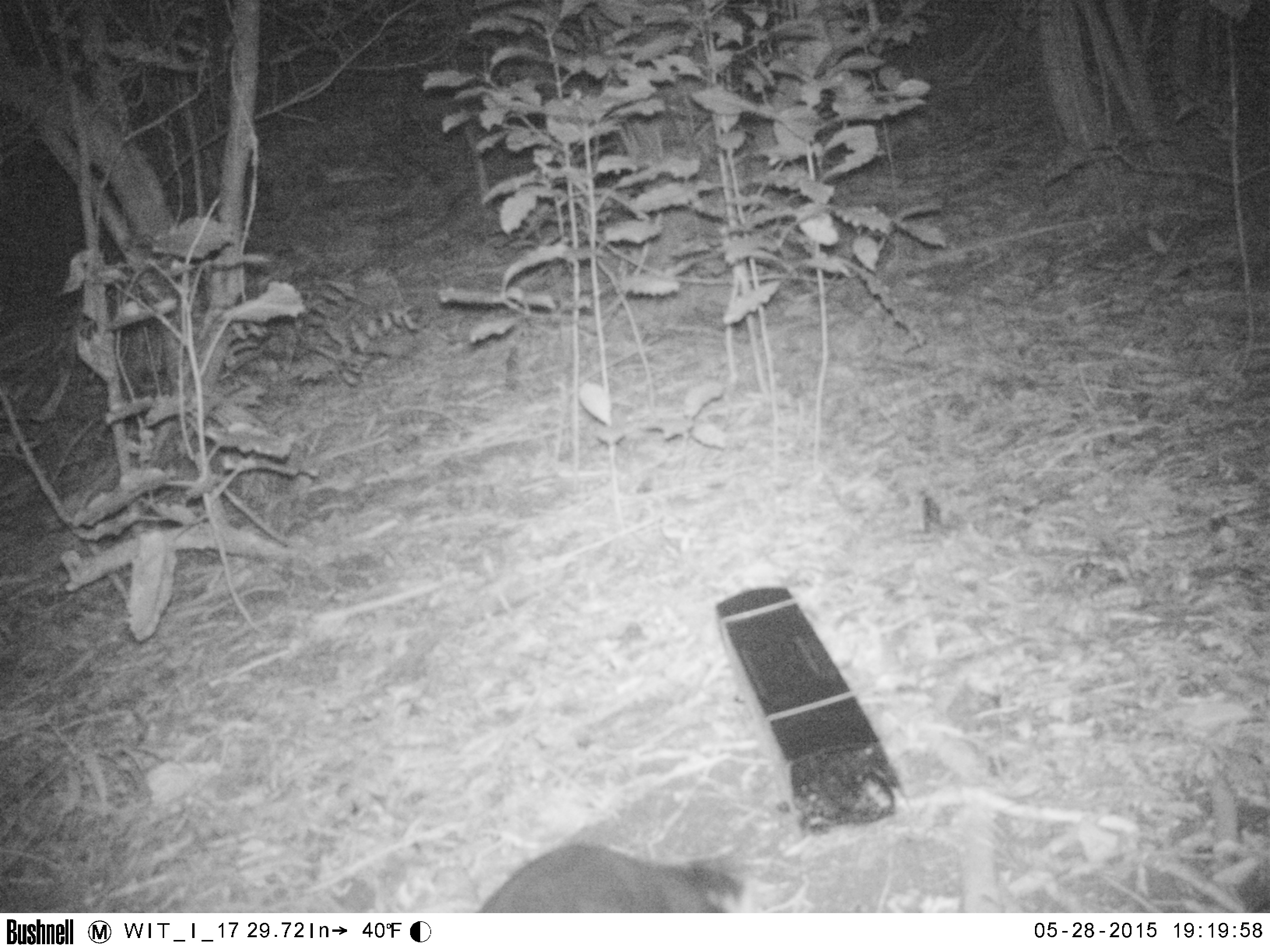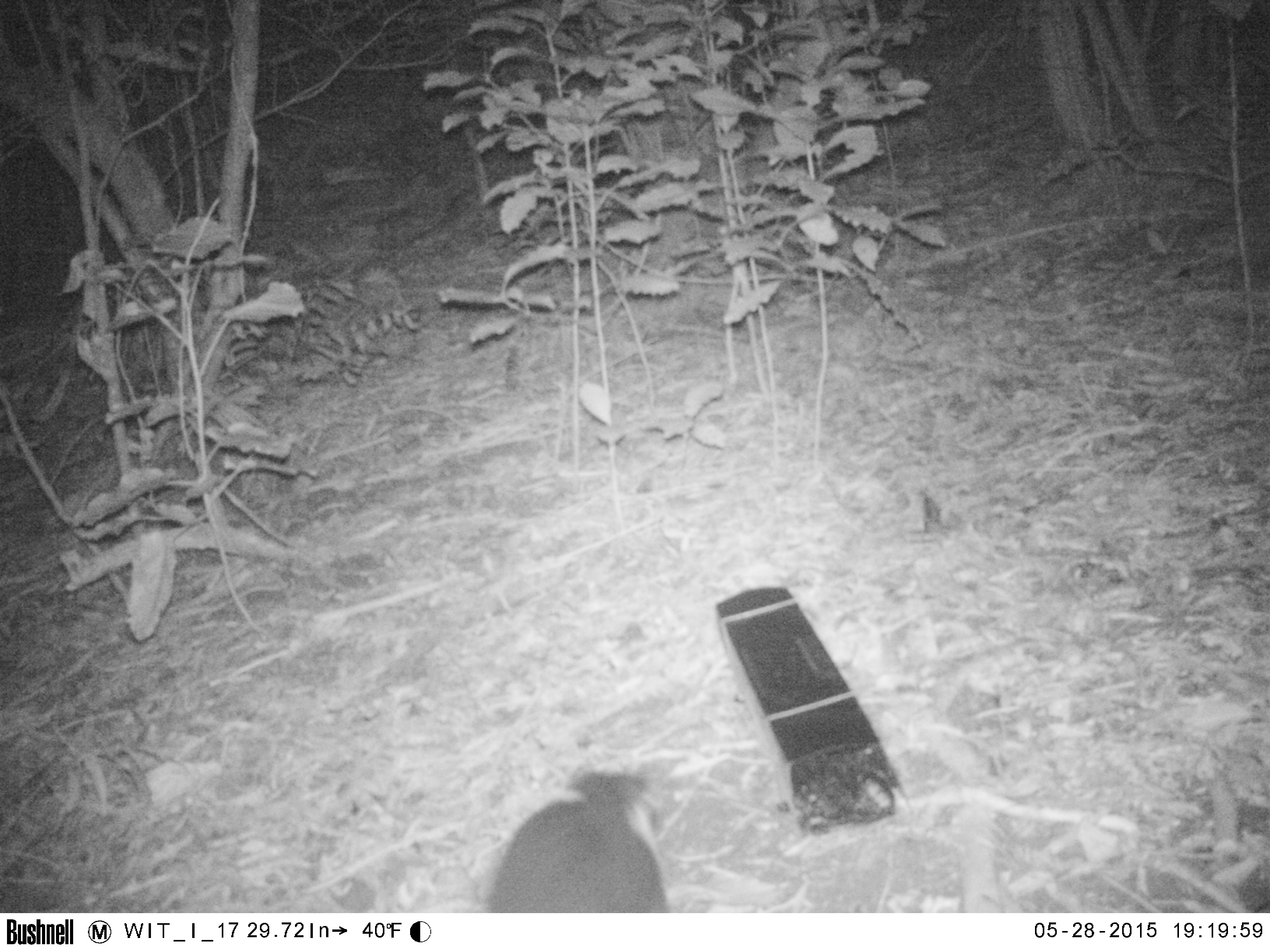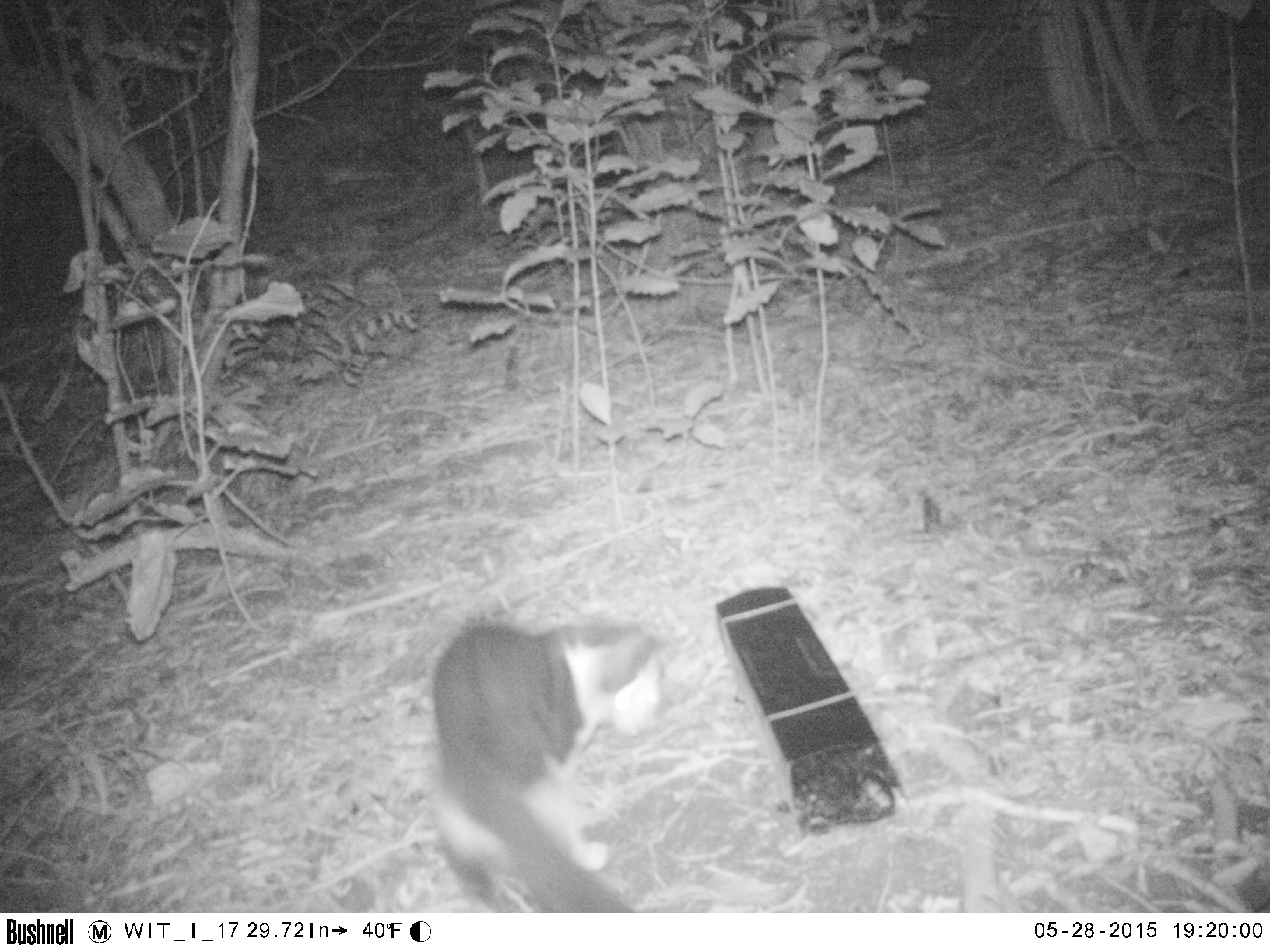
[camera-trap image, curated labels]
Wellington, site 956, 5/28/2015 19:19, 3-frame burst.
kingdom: Animalia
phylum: Chordata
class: Mammalia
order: Carnivora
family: Felidae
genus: Felis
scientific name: Felis catus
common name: cat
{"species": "cat (Felis catus)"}